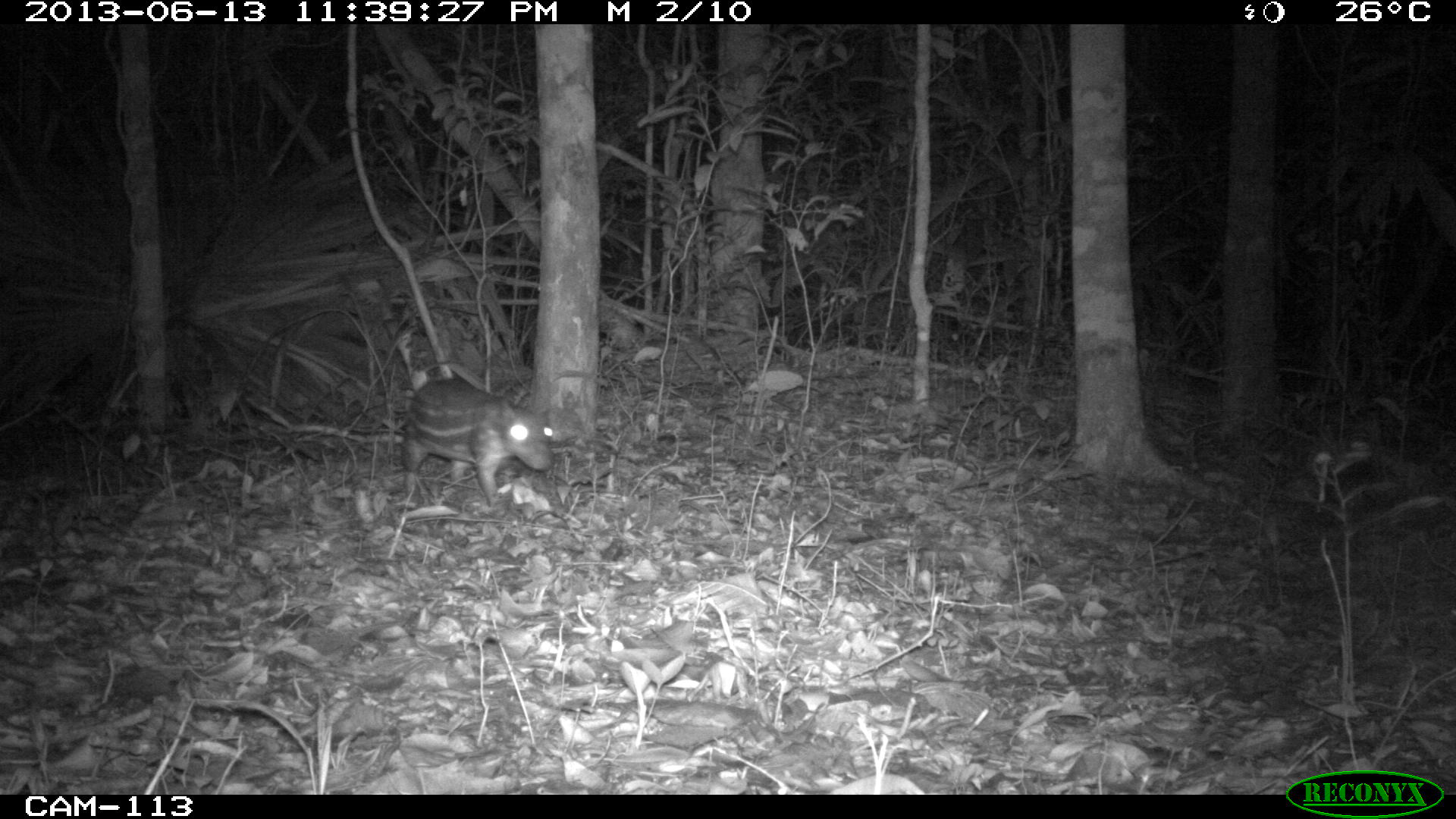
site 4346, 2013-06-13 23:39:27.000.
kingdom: Animalia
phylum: Chordata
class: Mammalia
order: Rodentia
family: Cuniculidae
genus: Cuniculus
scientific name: Cuniculus paca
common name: lowland paca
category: agouti paca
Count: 1.